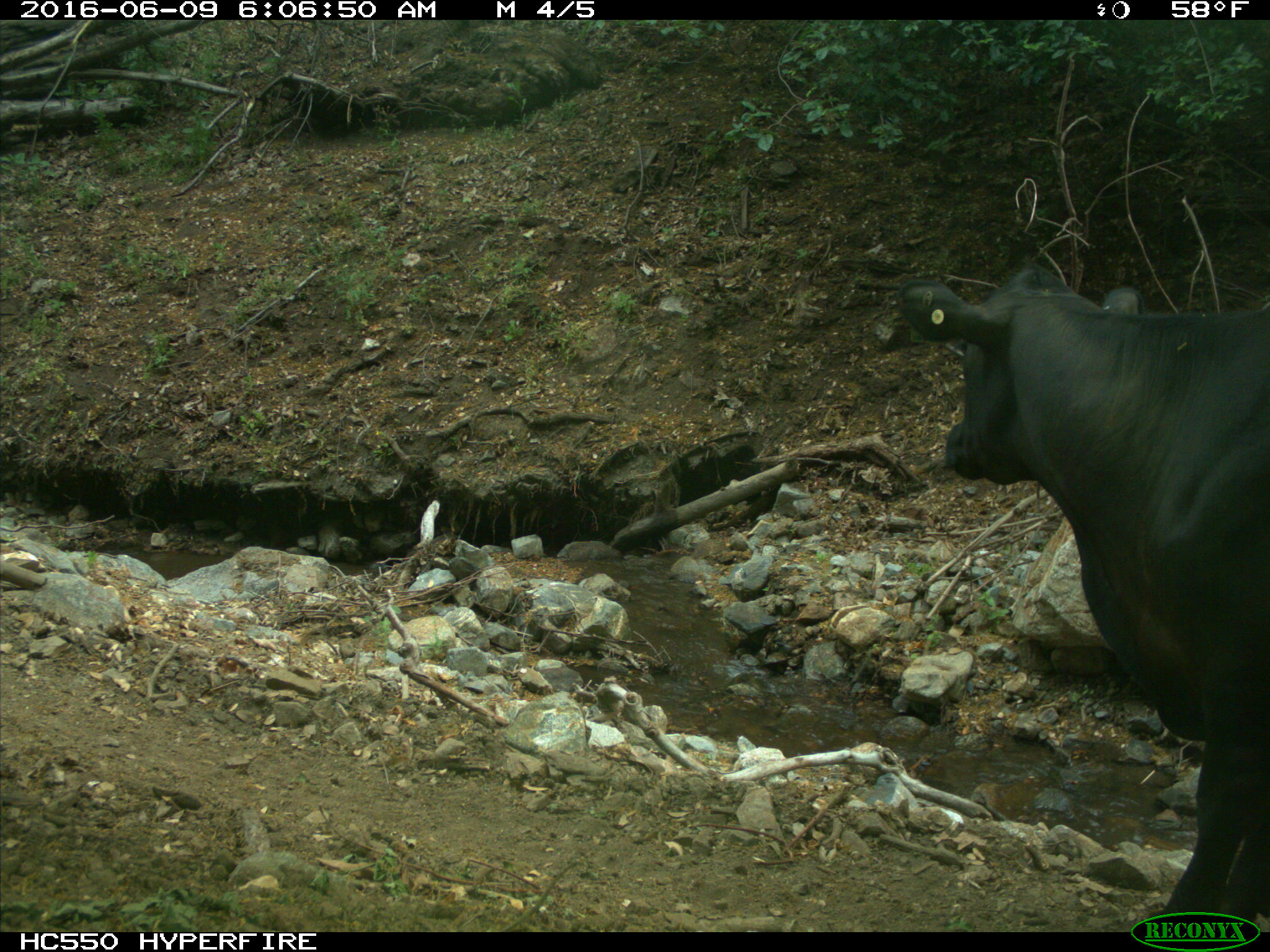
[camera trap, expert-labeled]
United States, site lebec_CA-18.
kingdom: Animalia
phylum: Chordata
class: Mammalia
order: Artiodactyla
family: Bovidae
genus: Bos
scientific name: Bos taurus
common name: domestic cow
Bos taurus (domestic cow).